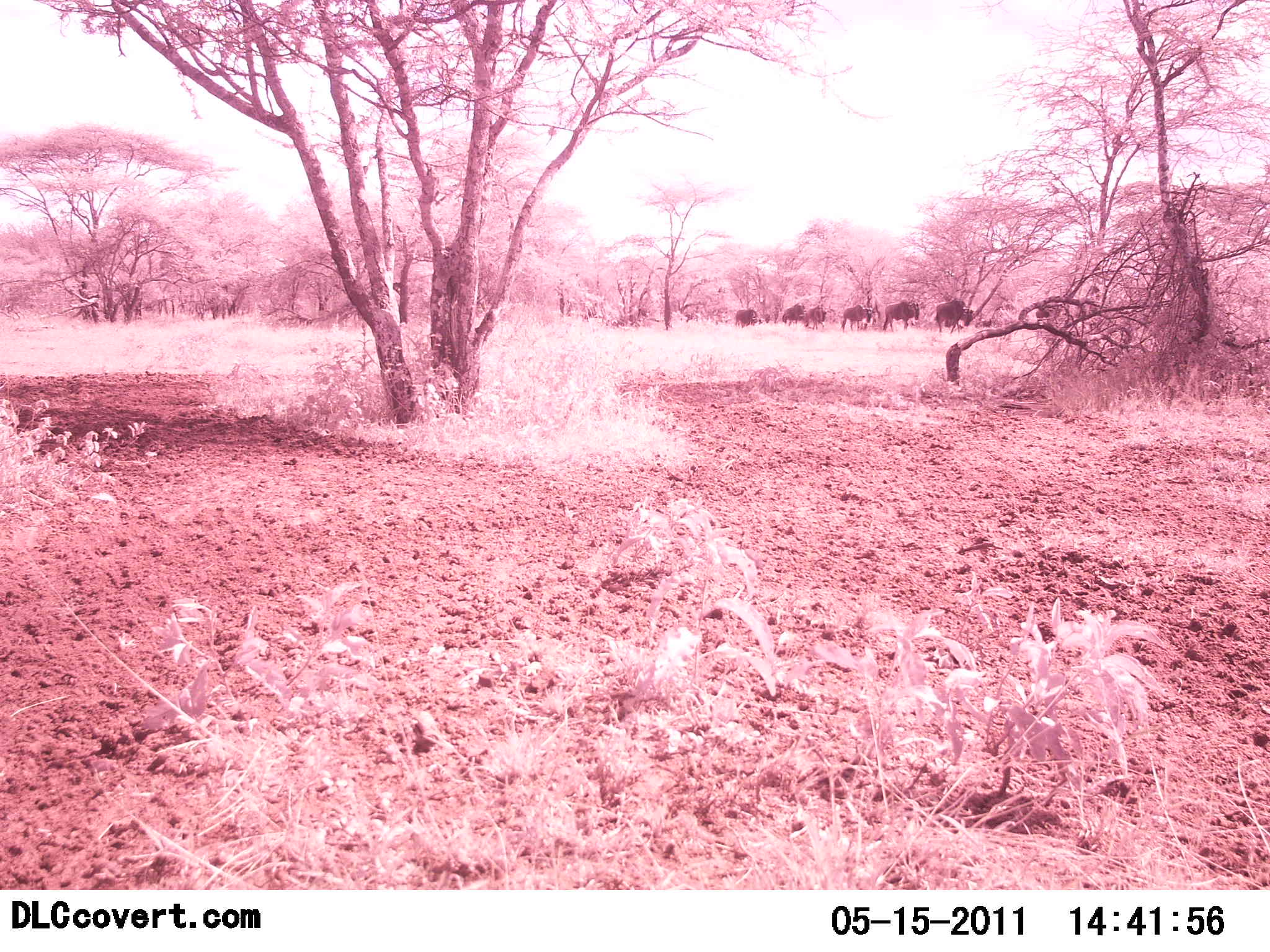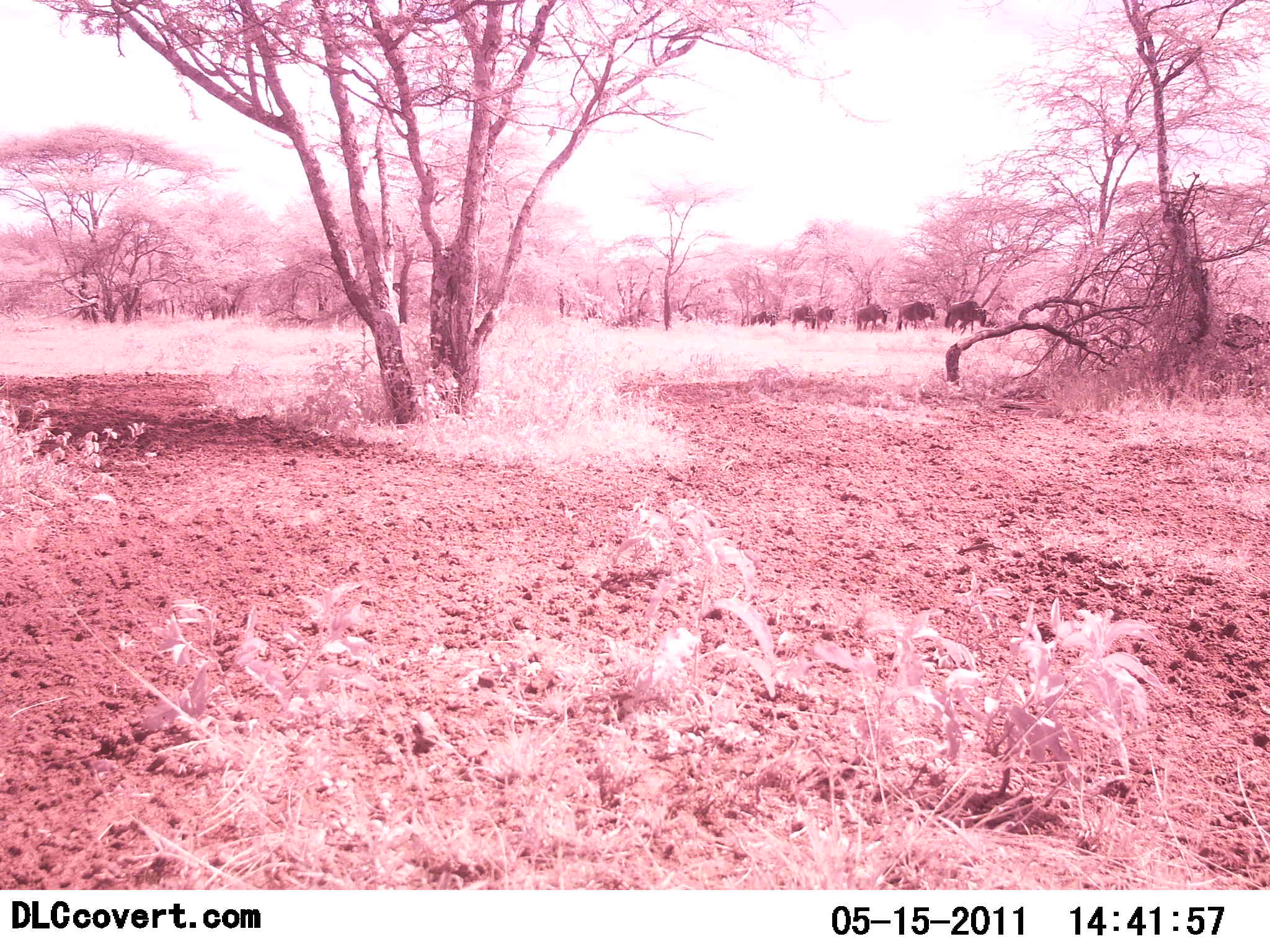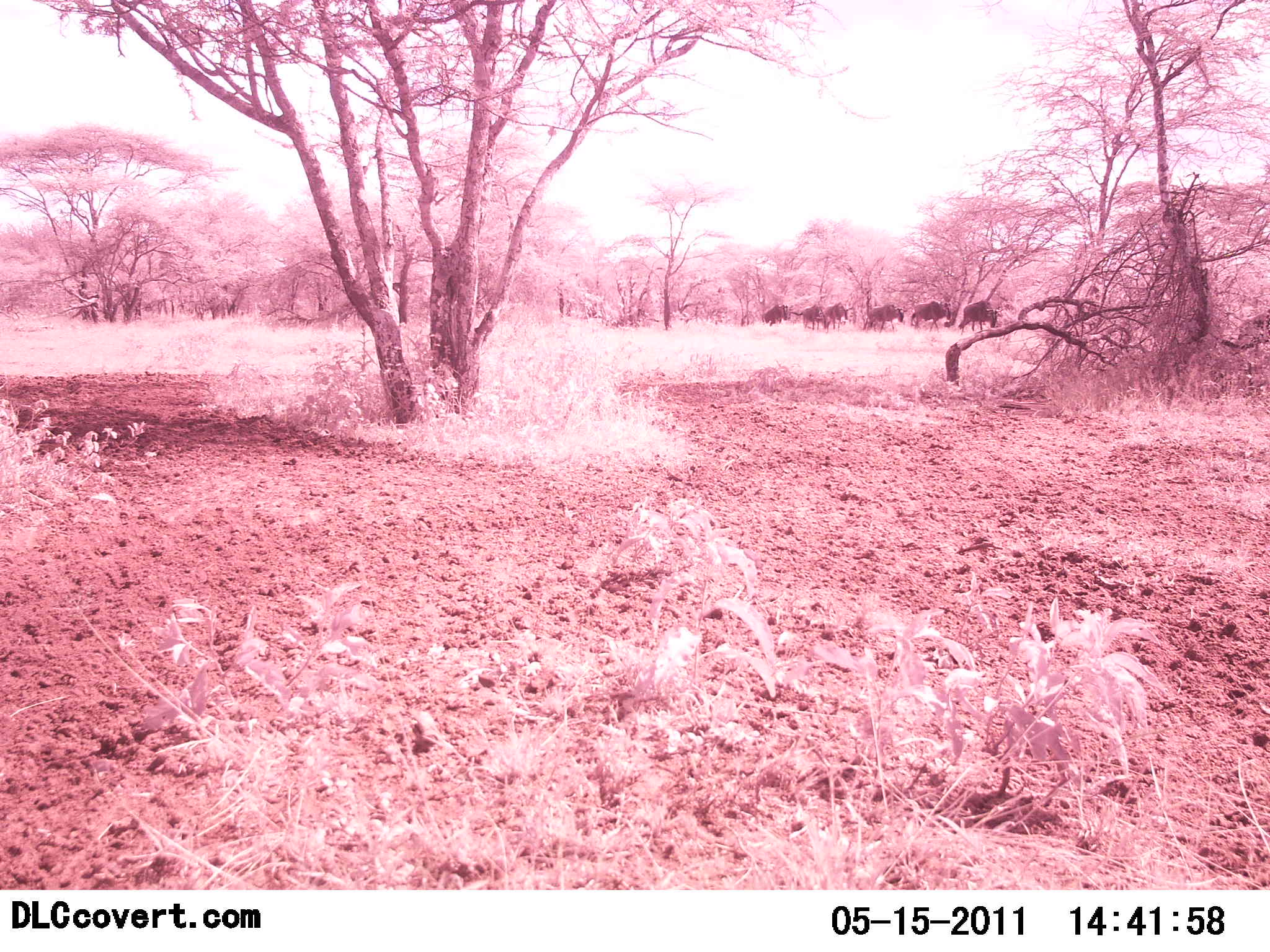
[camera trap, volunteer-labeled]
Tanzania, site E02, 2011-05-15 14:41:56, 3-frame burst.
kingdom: Animalia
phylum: Chordata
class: Mammalia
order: Artiodactyla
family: Bovidae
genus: Connochaetes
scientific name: Connochaetes taurinus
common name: blue wildebeest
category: wildebeest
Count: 8.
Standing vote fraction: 0%.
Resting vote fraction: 0%.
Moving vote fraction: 100%.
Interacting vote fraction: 0%.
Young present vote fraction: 0%.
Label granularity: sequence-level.